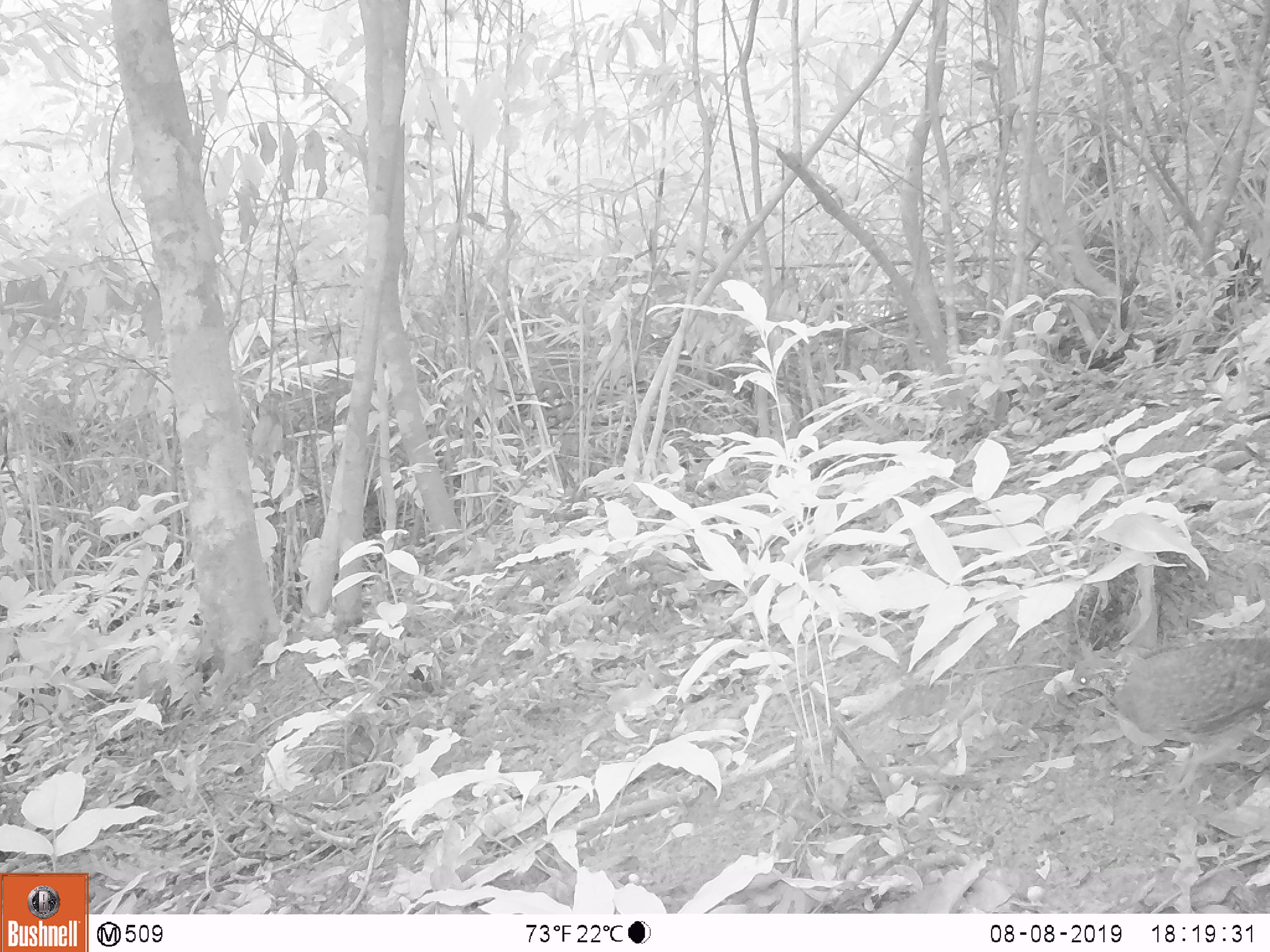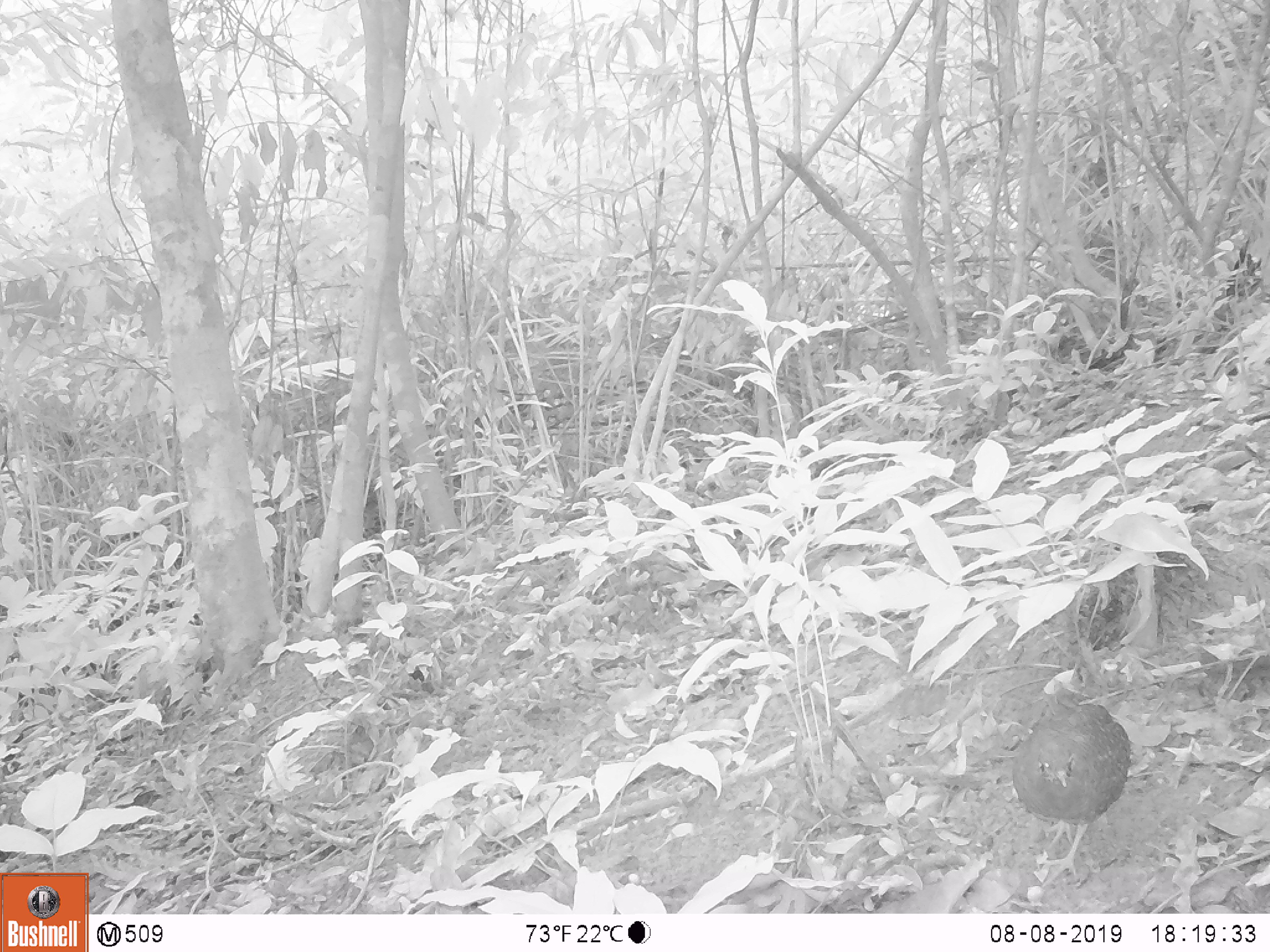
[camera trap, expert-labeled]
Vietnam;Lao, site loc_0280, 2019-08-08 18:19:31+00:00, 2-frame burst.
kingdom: Animalia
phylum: Chordata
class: Aves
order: Galliformes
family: Phasianidae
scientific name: Phasianidae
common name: partridge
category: unidentified partridge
Unidentified partridge (partridge) (Phasianidae). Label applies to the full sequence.